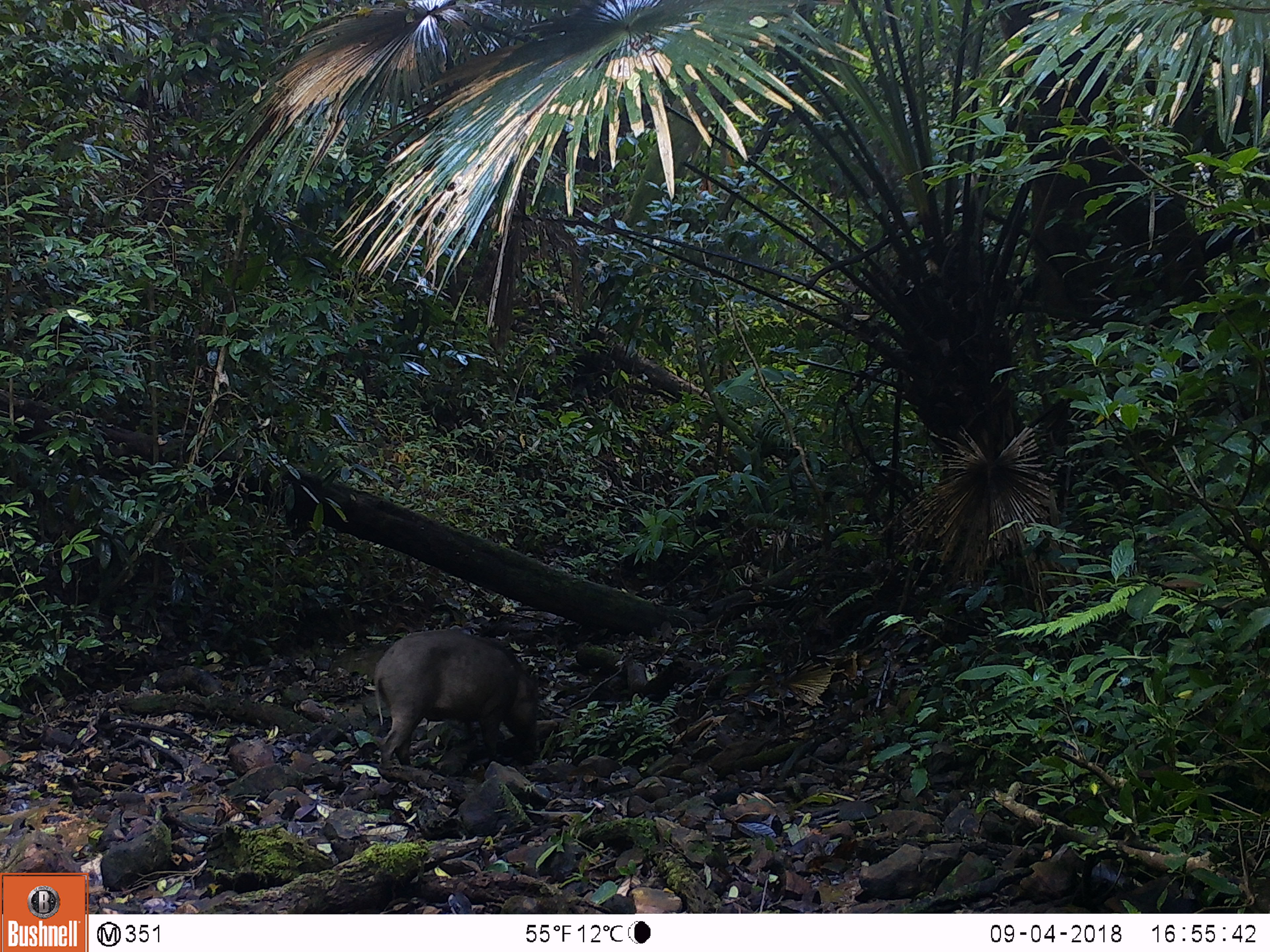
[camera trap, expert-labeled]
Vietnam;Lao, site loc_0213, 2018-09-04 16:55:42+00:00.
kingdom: Animalia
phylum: Chordata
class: Mammalia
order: Artiodactyla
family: Suidae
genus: Sus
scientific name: Sus scrofa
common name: eurasian wild pig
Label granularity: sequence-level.